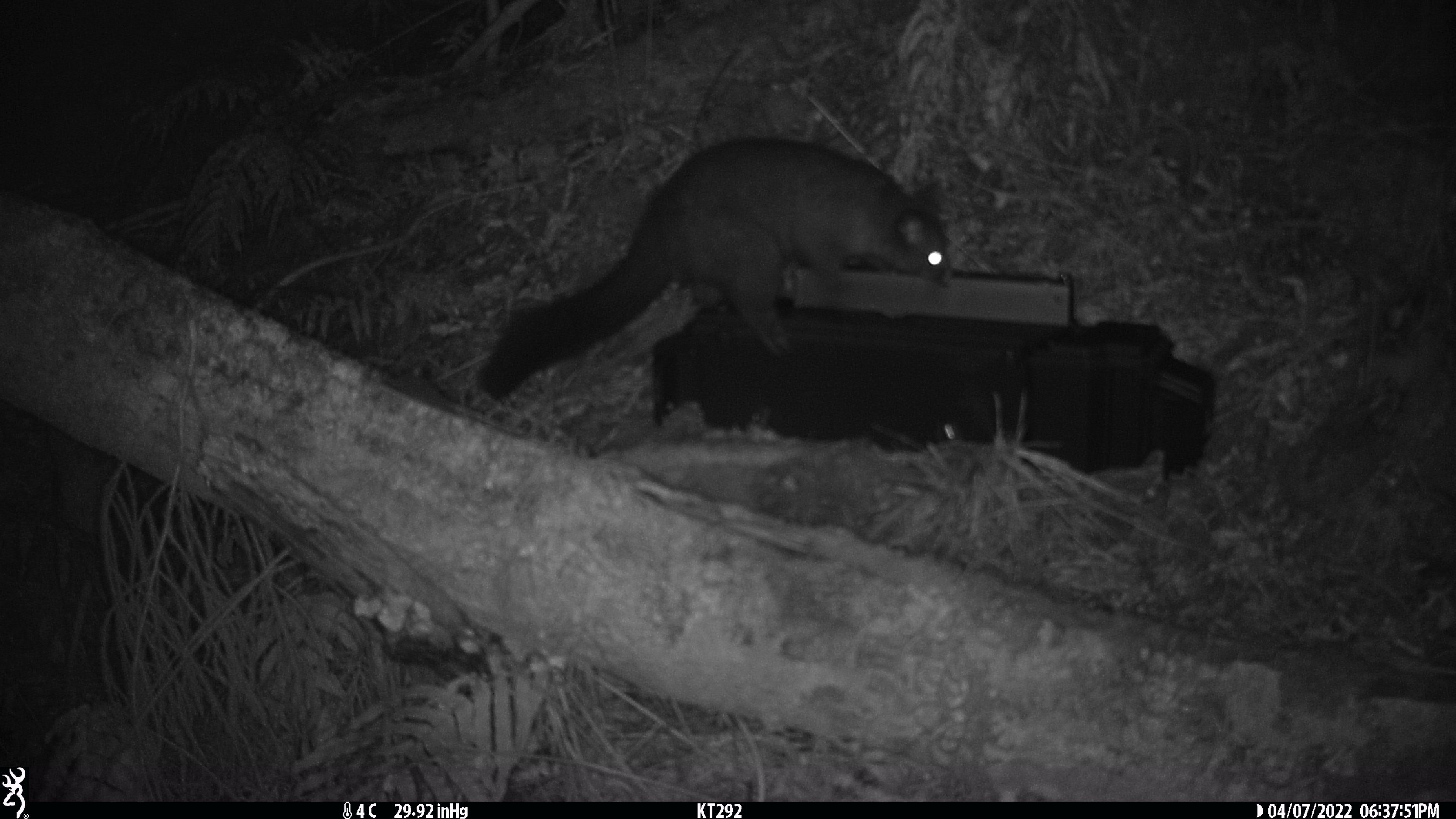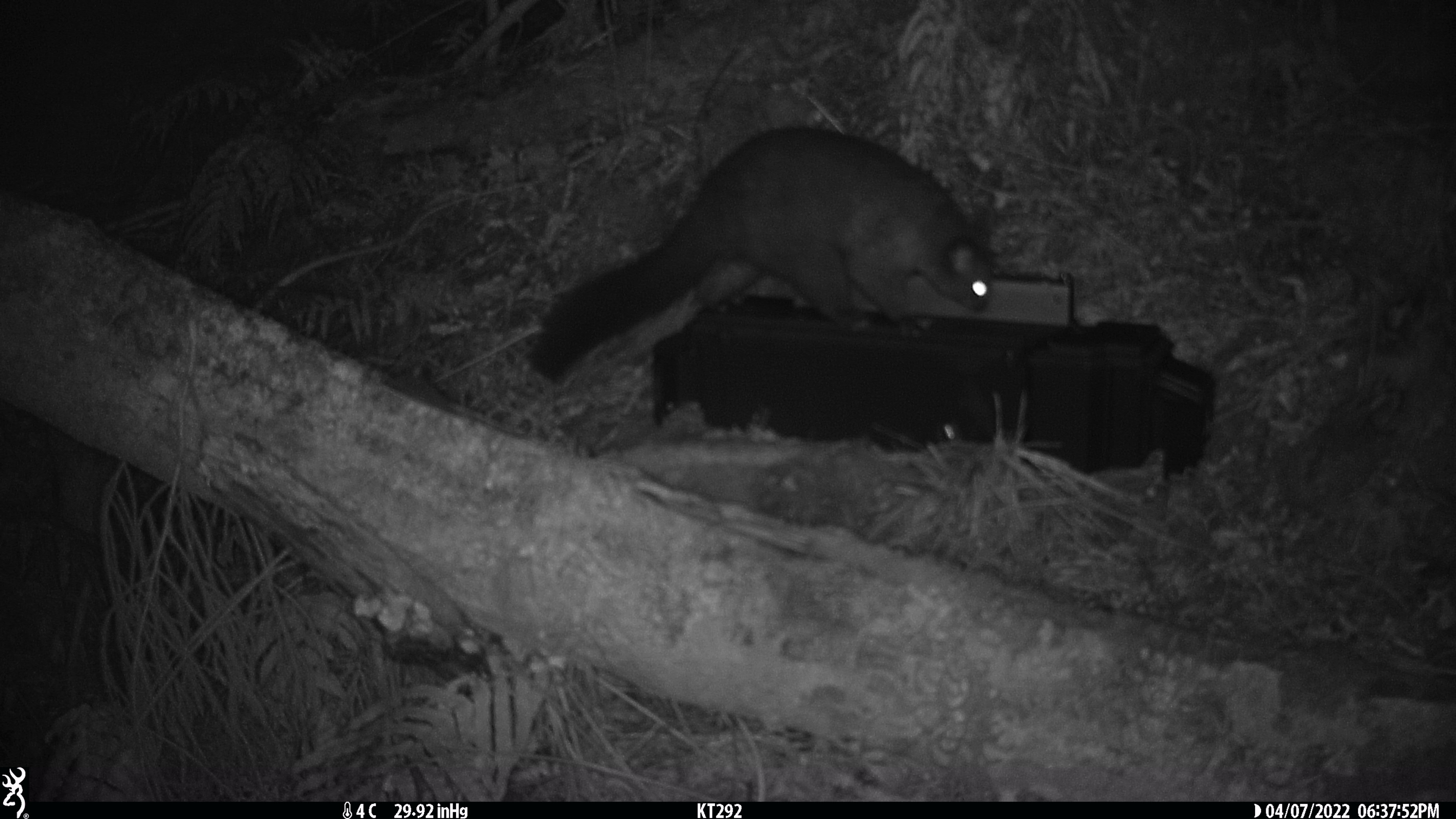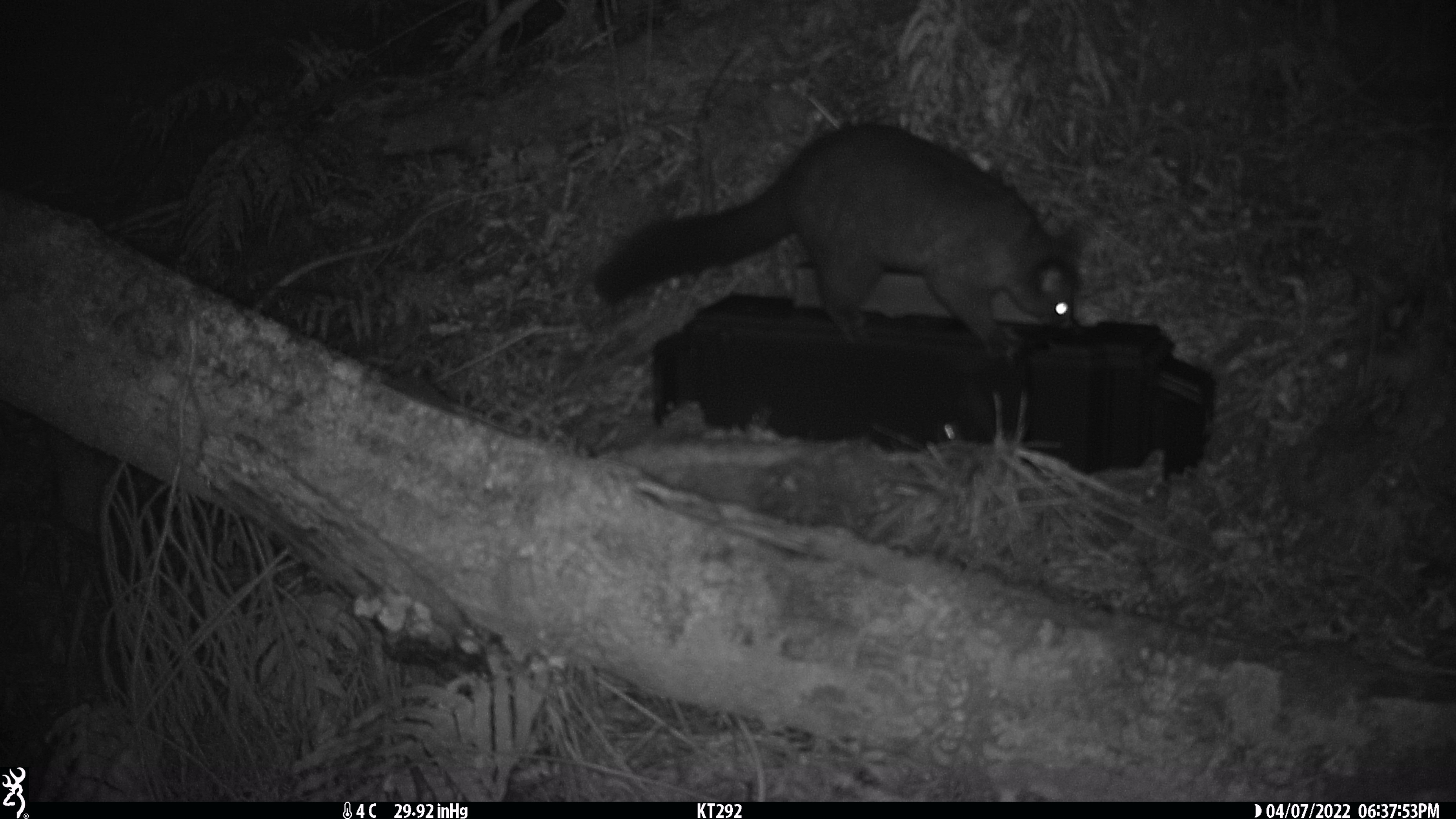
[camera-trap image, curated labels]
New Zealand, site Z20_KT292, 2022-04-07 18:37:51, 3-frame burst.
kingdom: Animalia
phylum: Chordata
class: Mammalia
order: Diprotodontia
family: Phalangeridae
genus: Trichosurus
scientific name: Trichosurus vulpecula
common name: common brushtail possum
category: possum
Possum (common brushtail possum) (Trichosurus vulpecula).